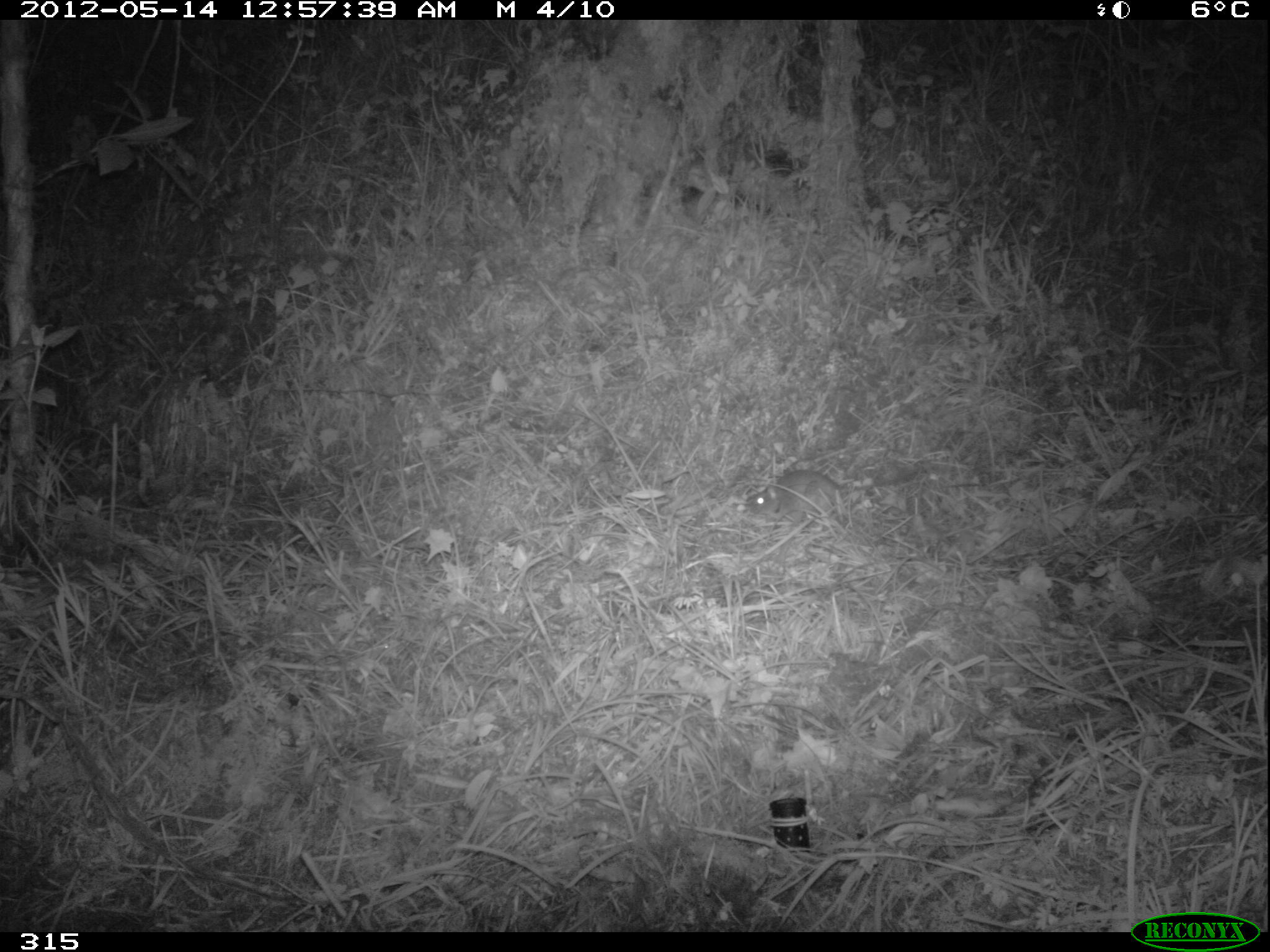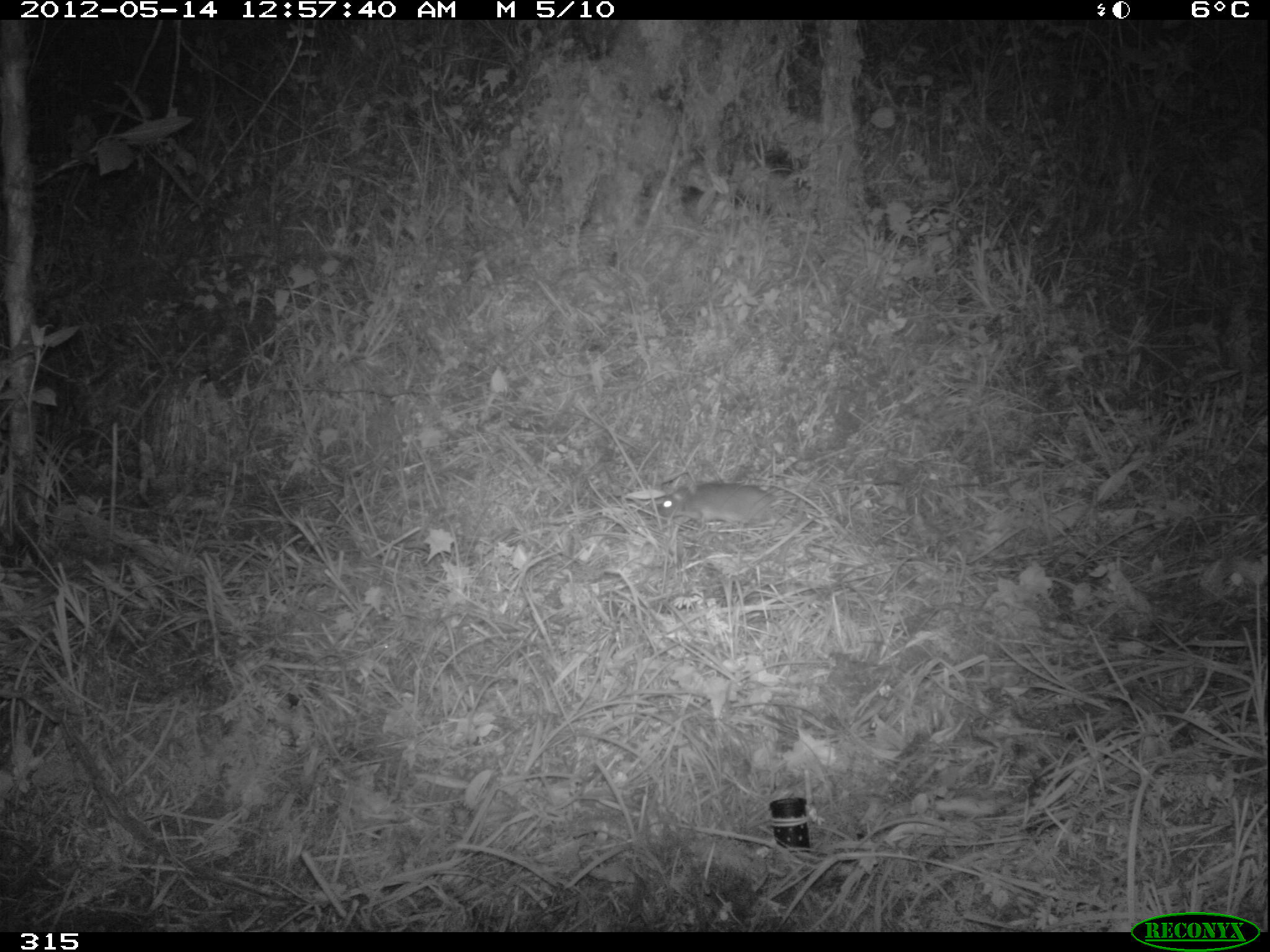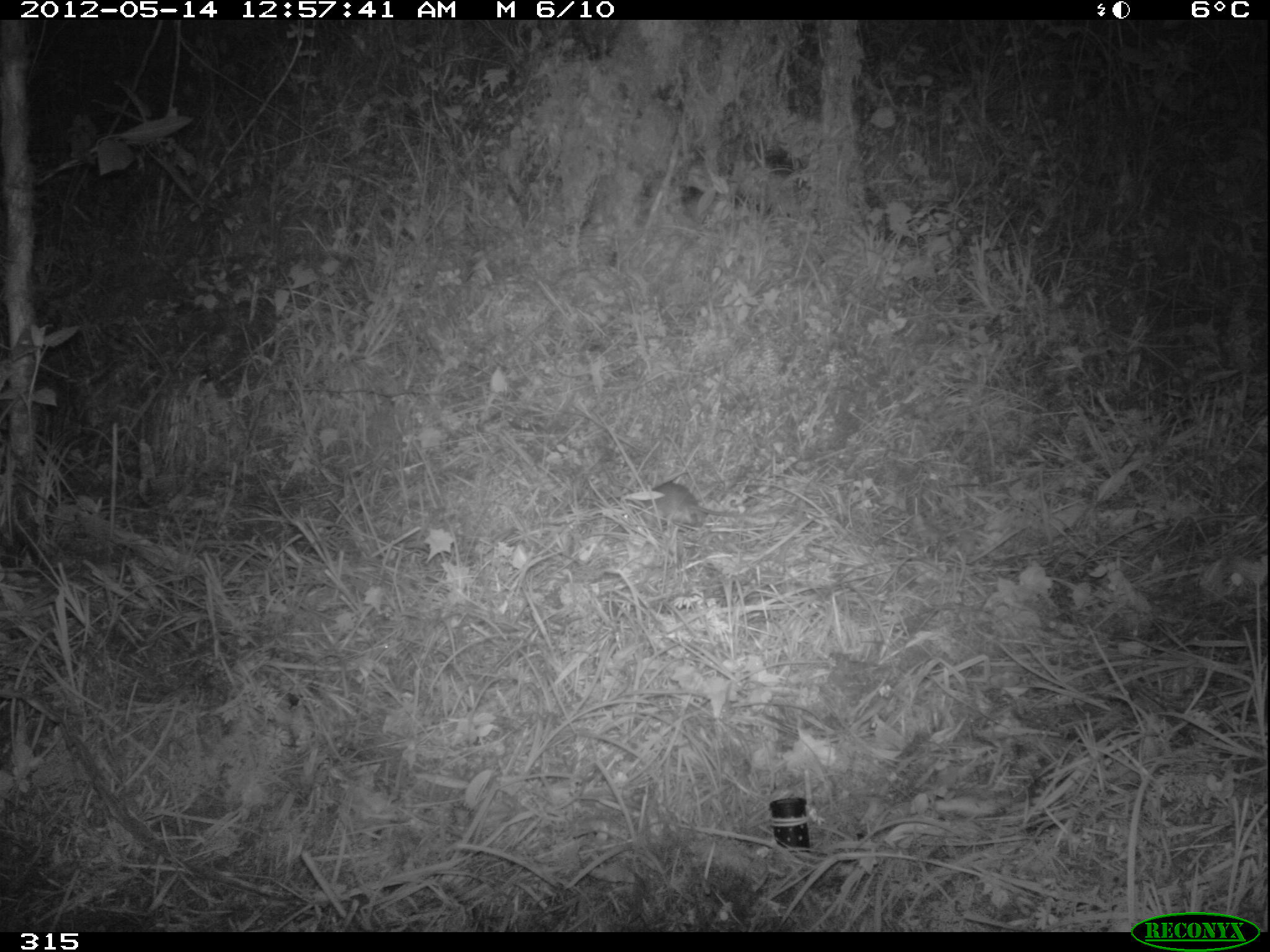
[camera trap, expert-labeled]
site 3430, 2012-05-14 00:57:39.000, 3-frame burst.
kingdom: Animalia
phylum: Chordata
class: Mammalia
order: Rodentia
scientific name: Rodentia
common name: rodents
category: unknown rodent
Unknown rodent (rodents) (Rodentia).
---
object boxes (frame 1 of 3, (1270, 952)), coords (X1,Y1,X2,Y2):
unknown rodent: (750,470,916,515)